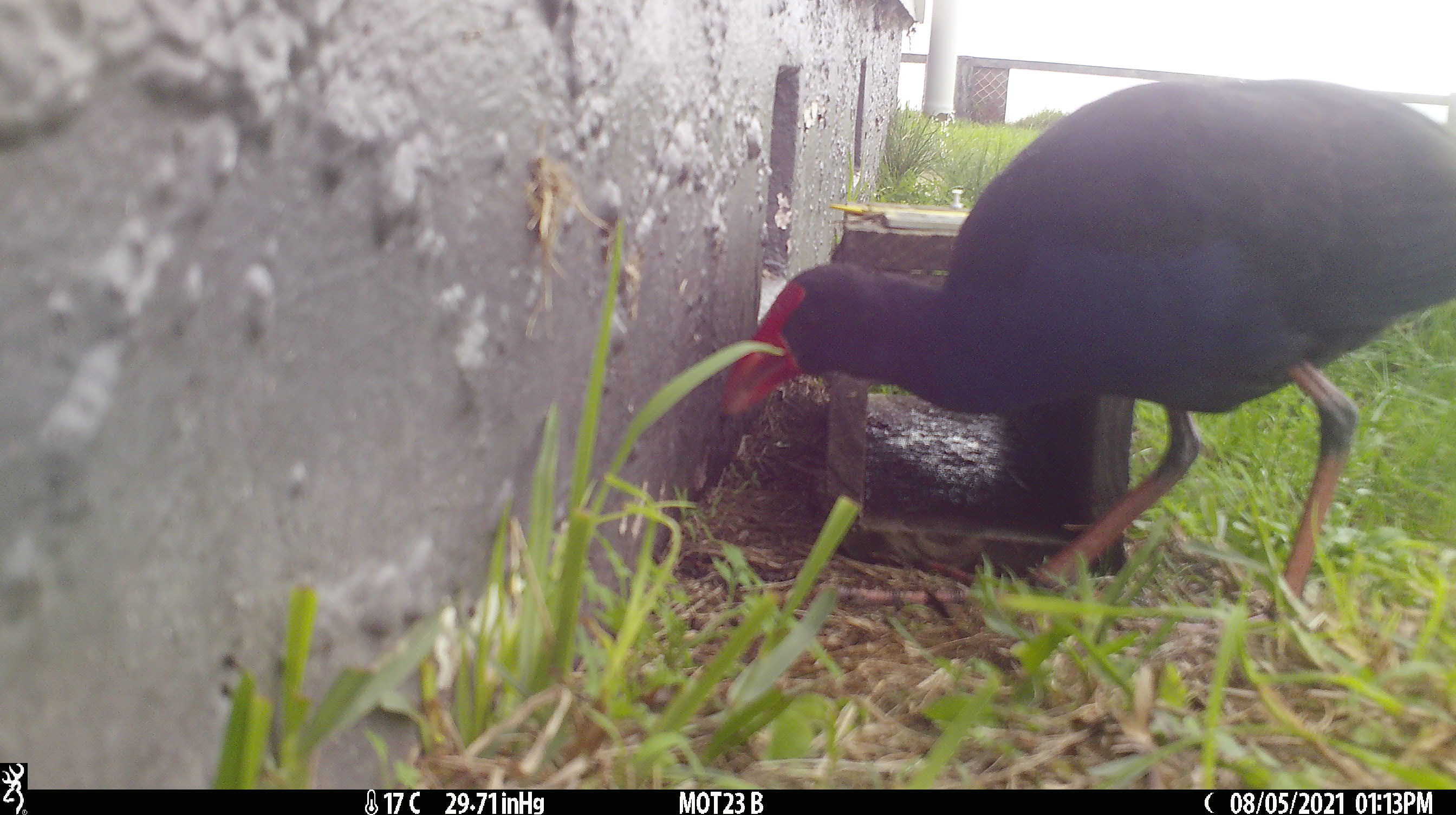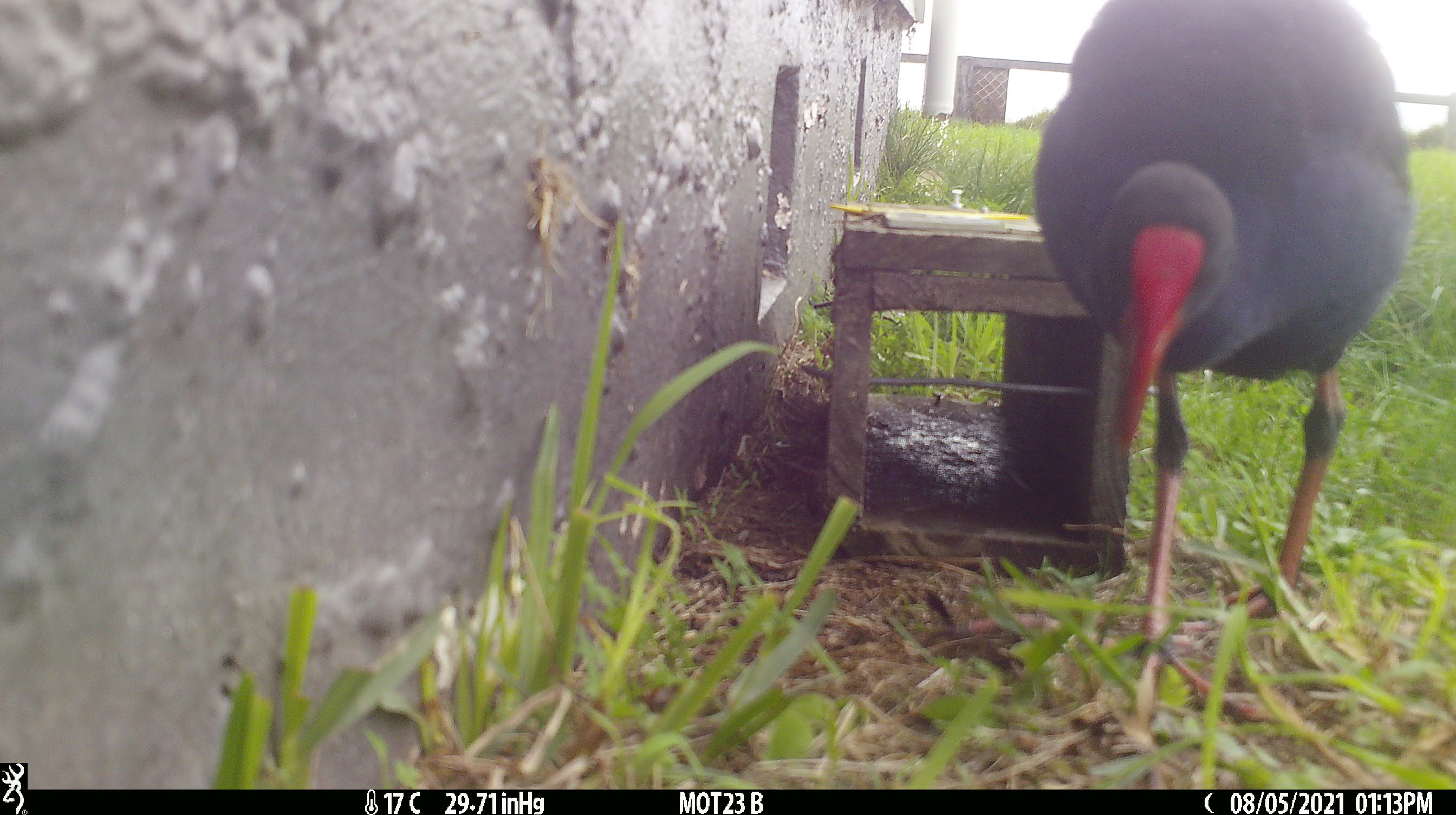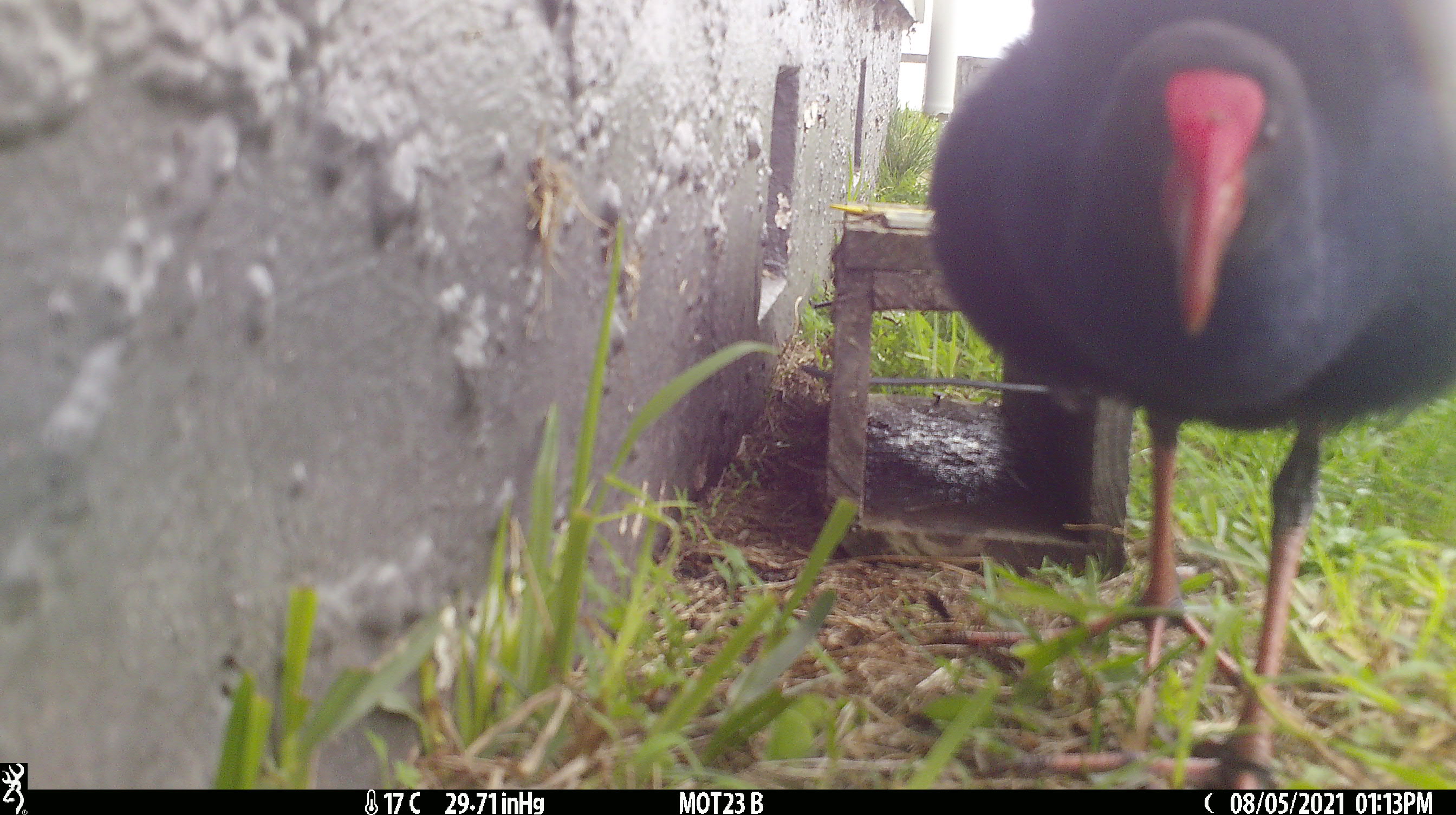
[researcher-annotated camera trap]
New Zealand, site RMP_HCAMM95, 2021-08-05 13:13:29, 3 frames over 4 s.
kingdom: Animalia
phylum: Chordata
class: Aves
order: Gruiformes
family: Rallidae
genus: Porphyrio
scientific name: Porphyrio melanotus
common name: australasian swamphen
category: pukeko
Pukeko (australasian swamphen) (Porphyrio melanotus).